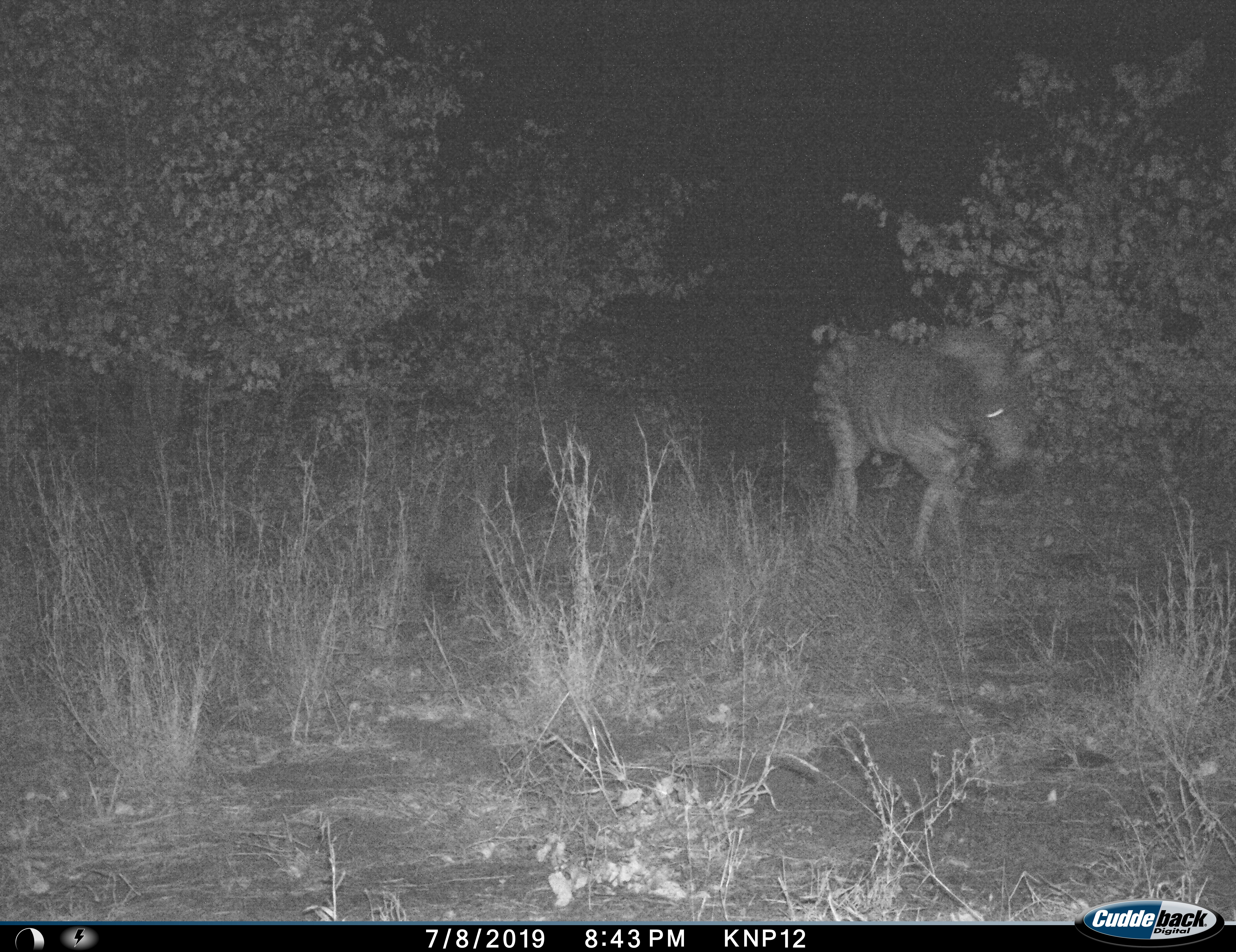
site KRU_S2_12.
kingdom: Animalia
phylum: Chordata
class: Mammalia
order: Perissodactyla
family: Equidae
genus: Equus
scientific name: Equus quagga burchellii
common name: burchell's zebra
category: zebraburchells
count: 1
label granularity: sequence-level